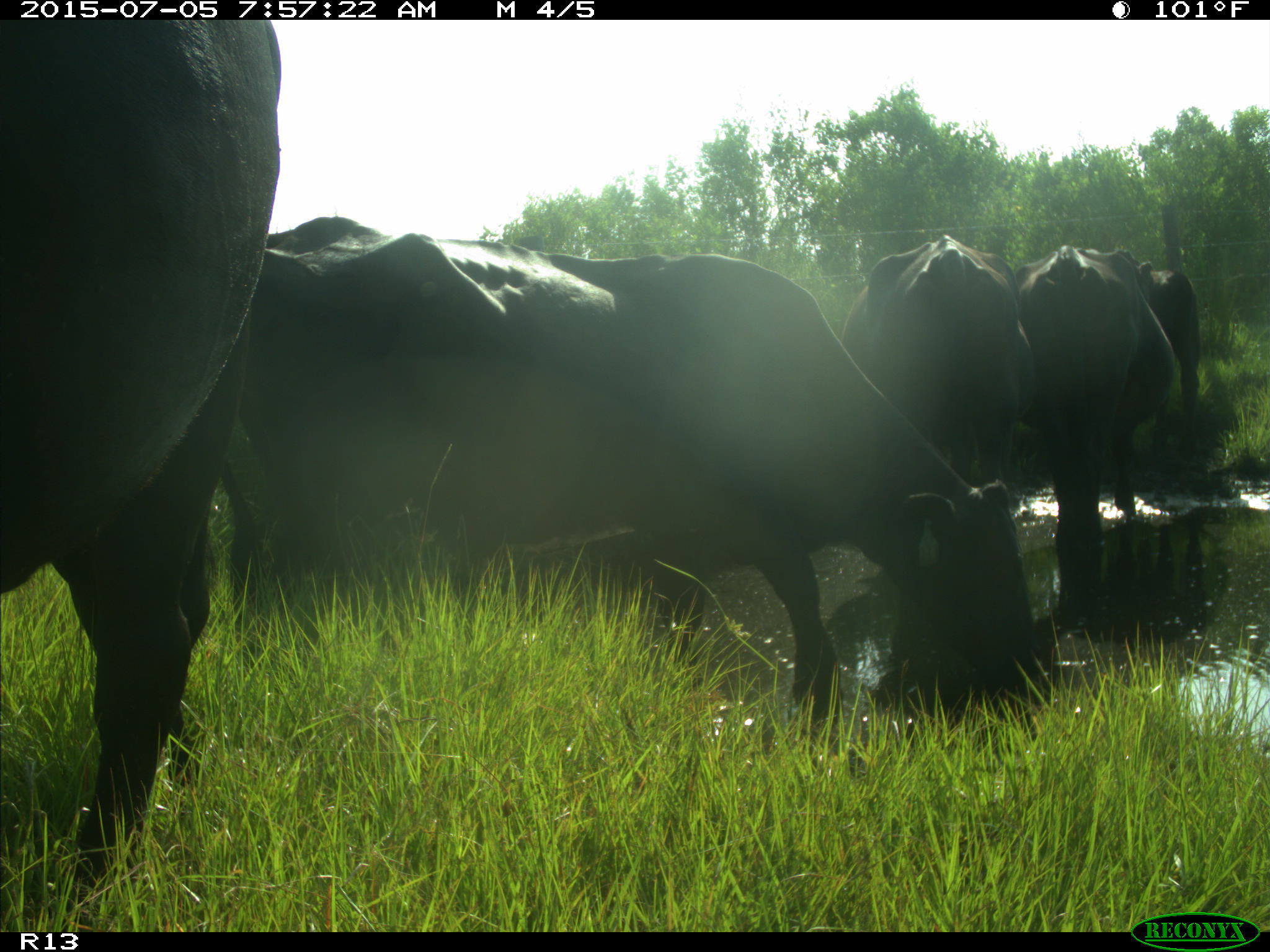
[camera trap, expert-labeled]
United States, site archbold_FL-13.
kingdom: Animalia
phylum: Chordata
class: Mammalia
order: Artiodactyla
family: Bovidae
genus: Bos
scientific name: Bos taurus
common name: domestic cow